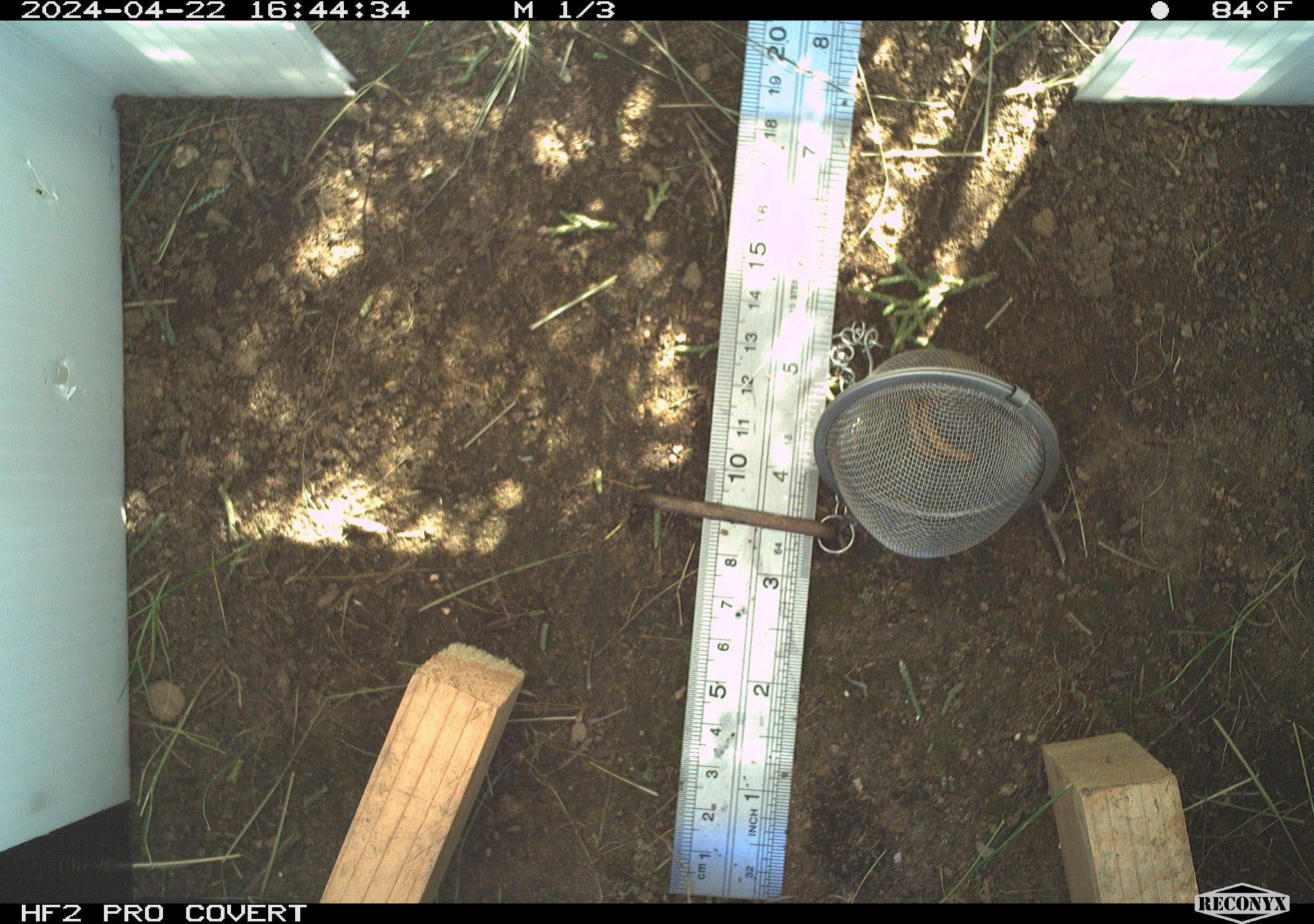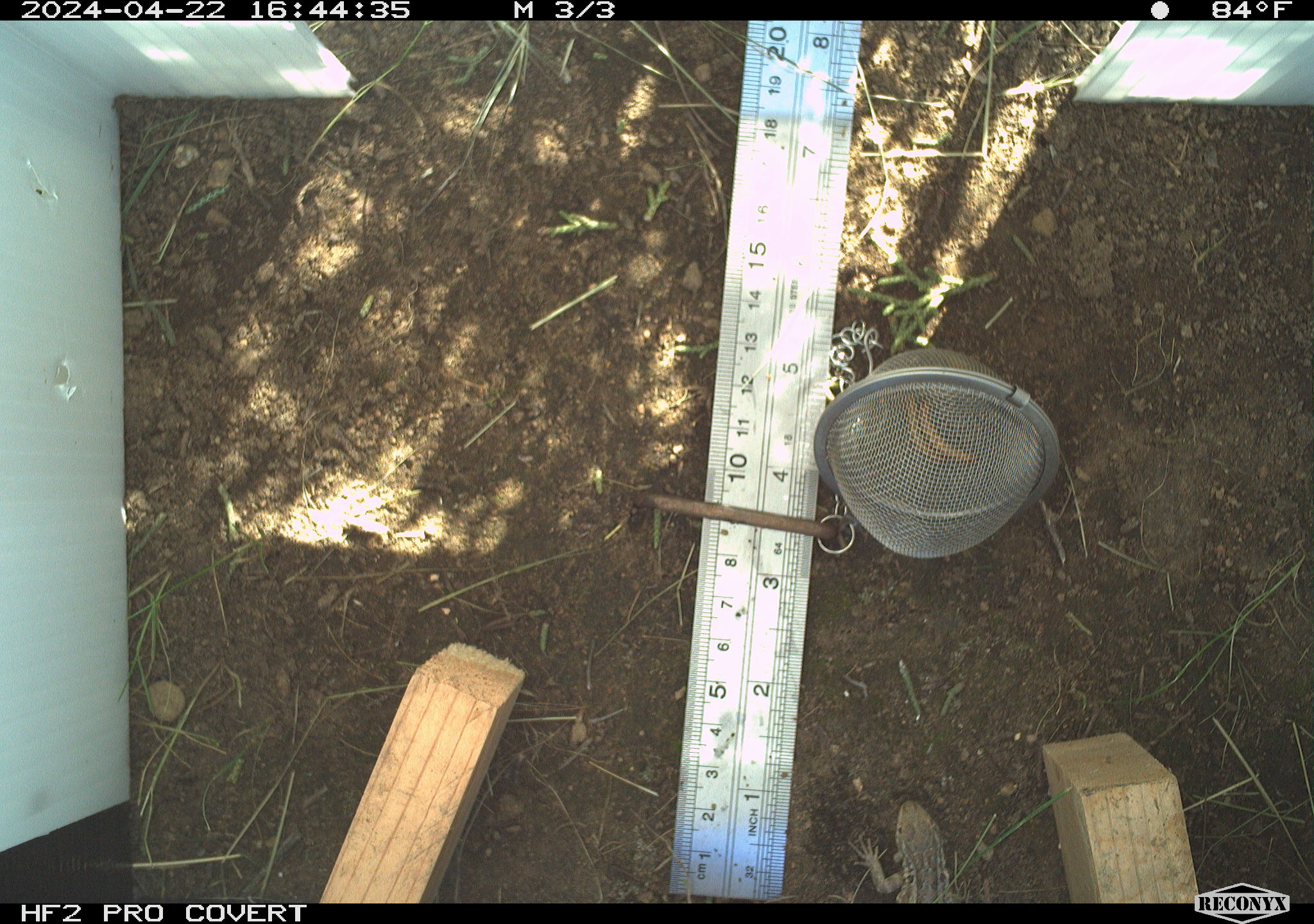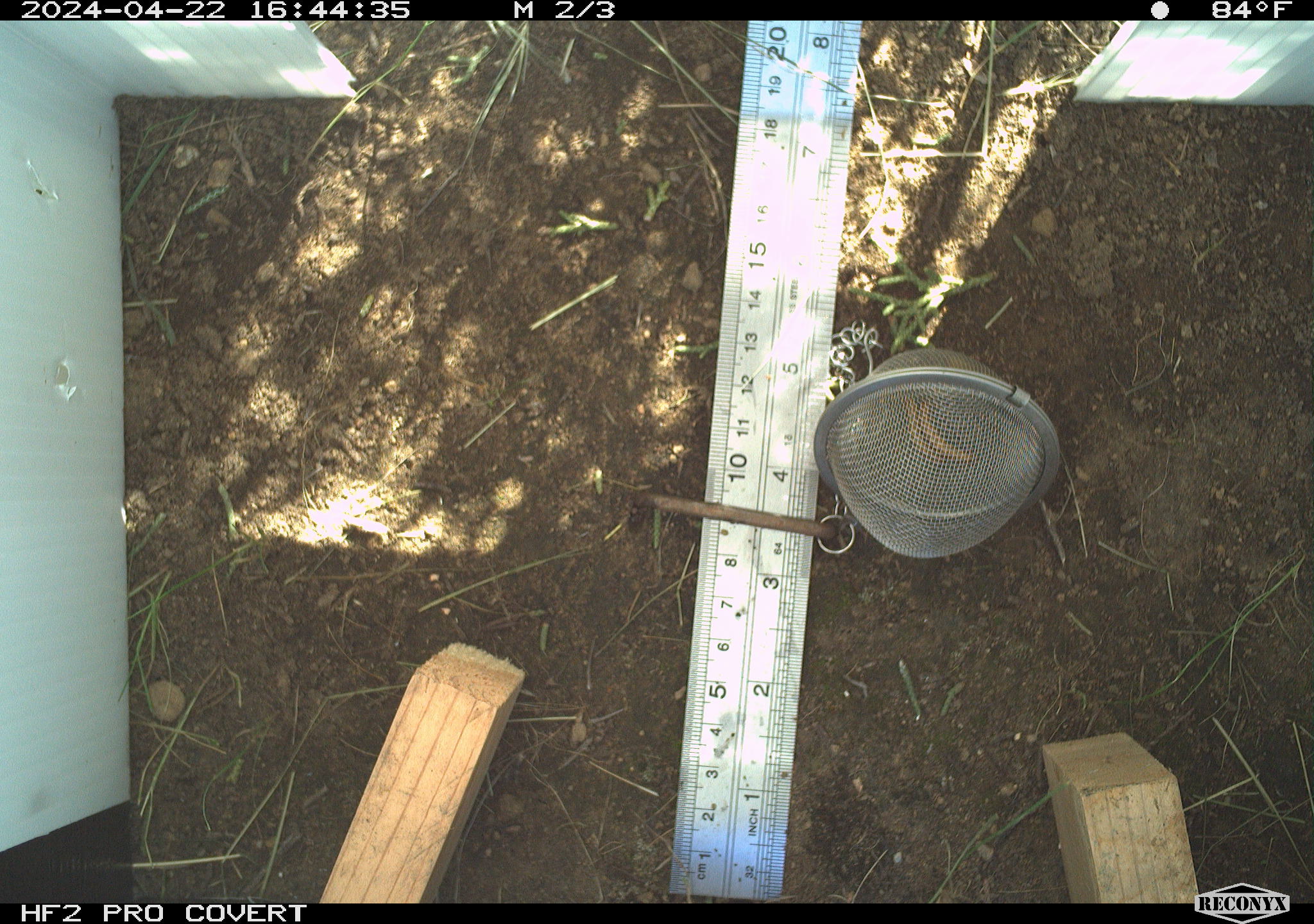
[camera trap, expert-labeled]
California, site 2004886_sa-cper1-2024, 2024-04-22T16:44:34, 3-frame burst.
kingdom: Animalia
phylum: Chordata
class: Reptilia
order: Squamata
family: Phrynosomatidae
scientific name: Phrynosomatidae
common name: north american spiny lizards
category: sceloporus/uta species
Sceloporus/uta species (north american spiny lizards) (Phrynosomatidae).